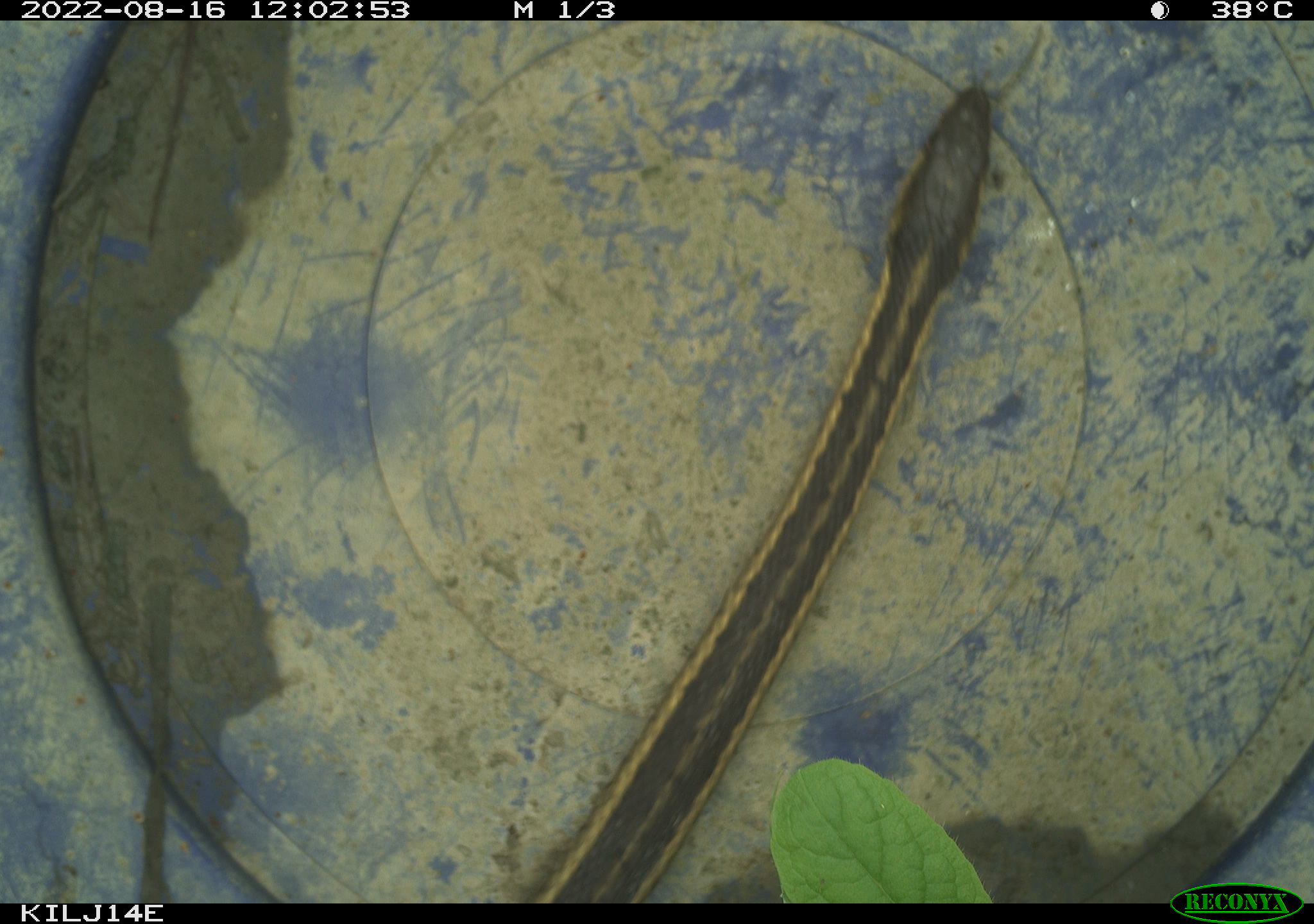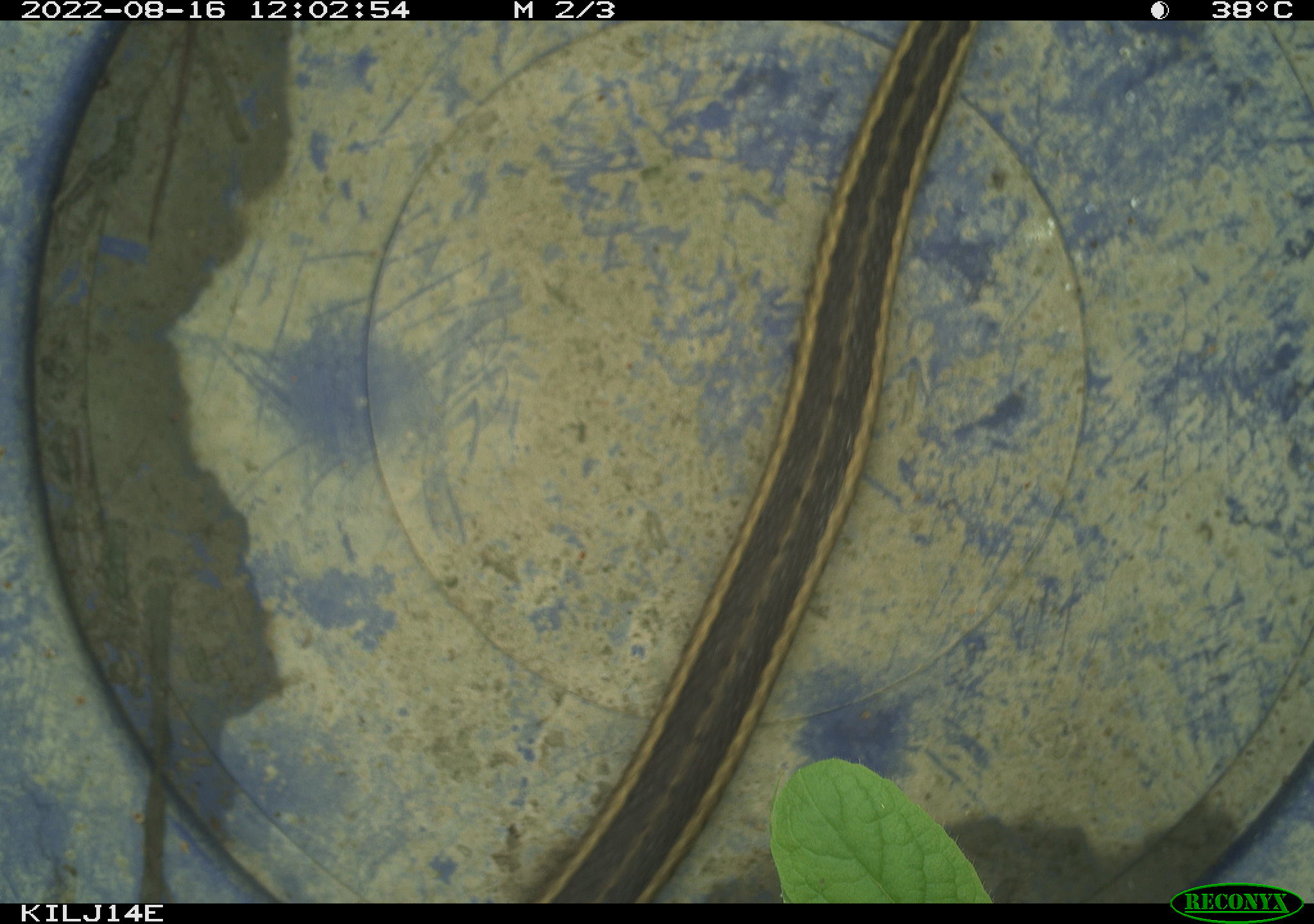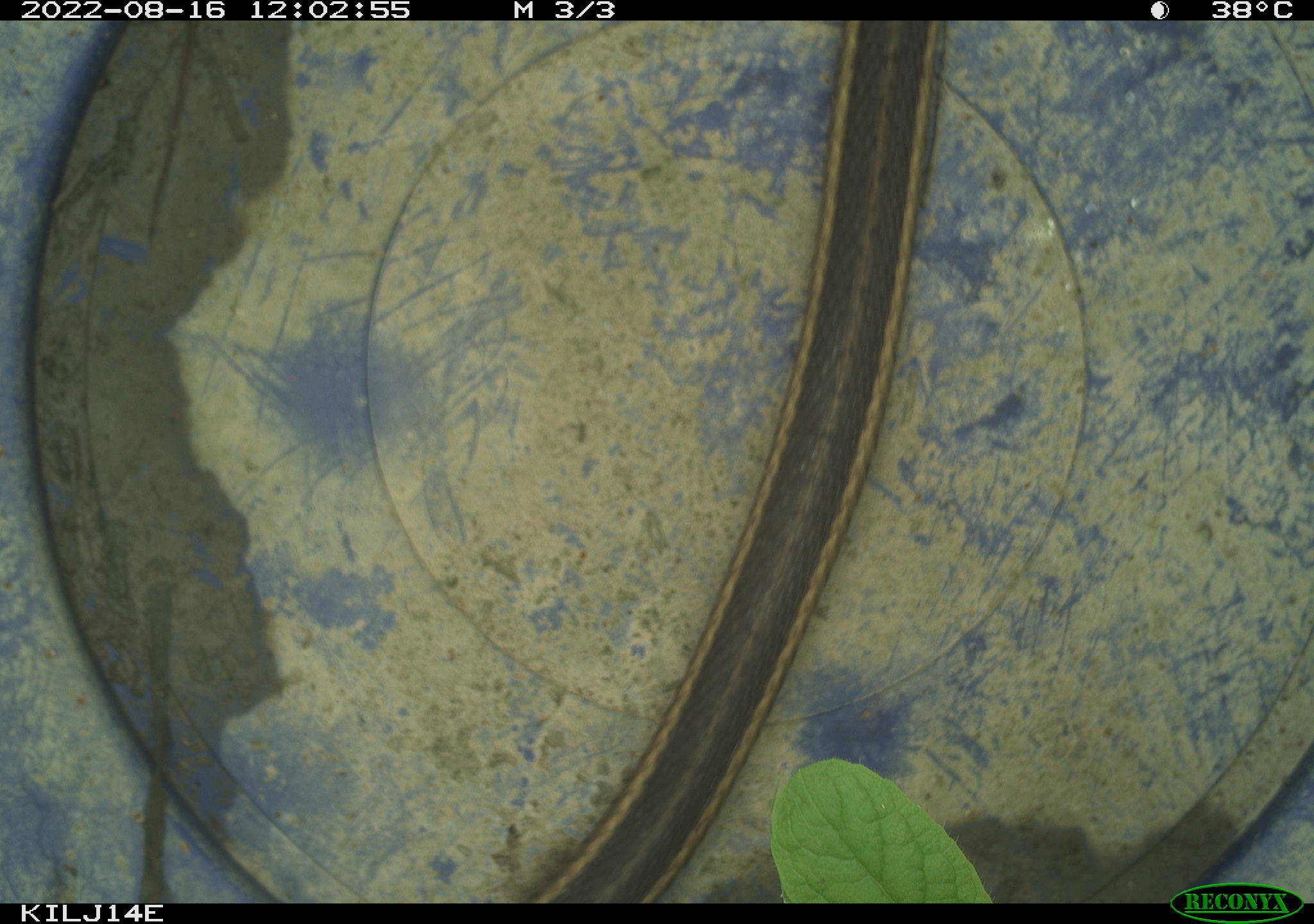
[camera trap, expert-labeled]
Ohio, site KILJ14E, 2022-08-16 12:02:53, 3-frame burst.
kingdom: Animalia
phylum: Chordata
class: Reptilia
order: Squamata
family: Colubridae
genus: Thamnophis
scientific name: Thamnophis sirtalis sirtalis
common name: eastern gartersnake